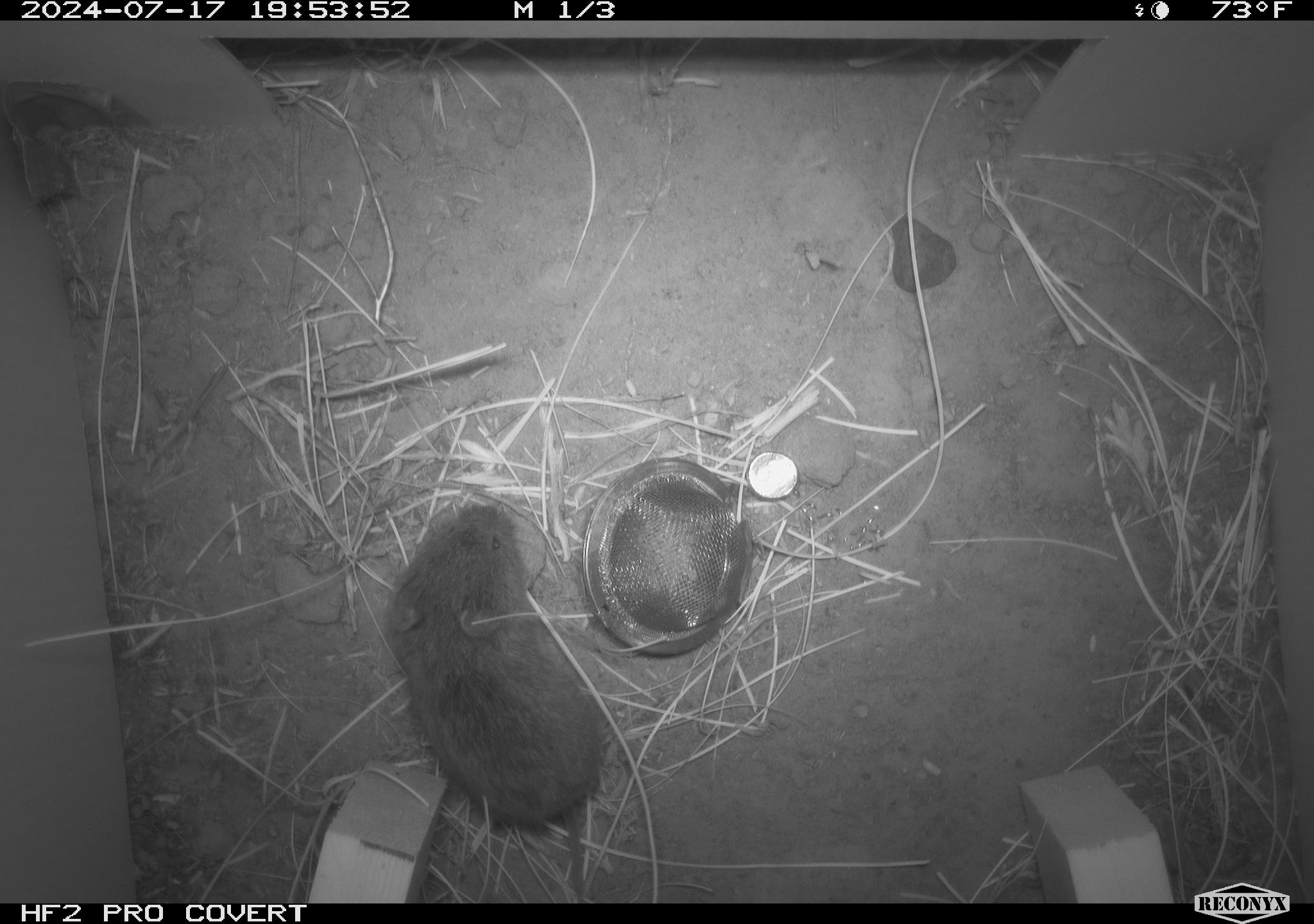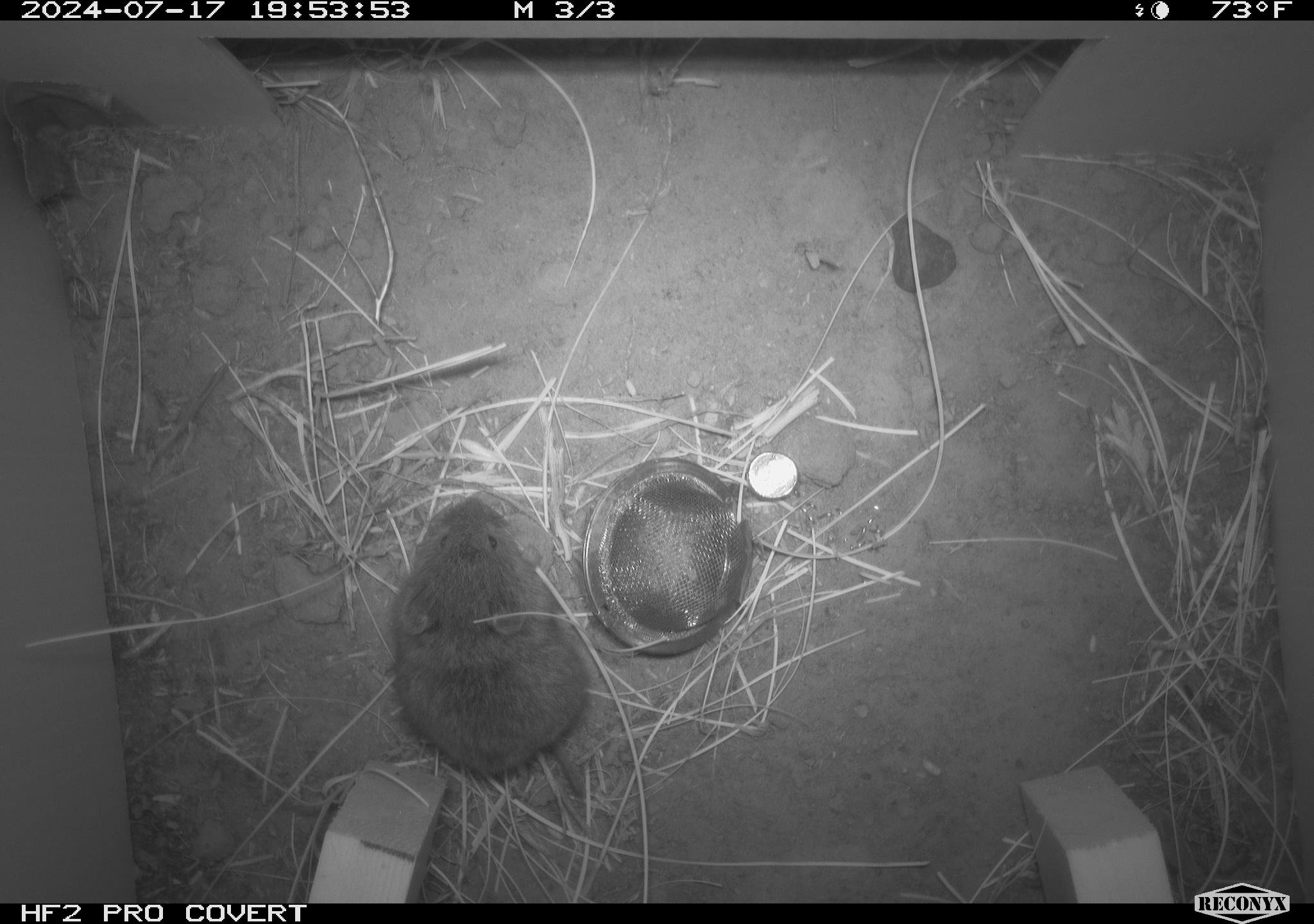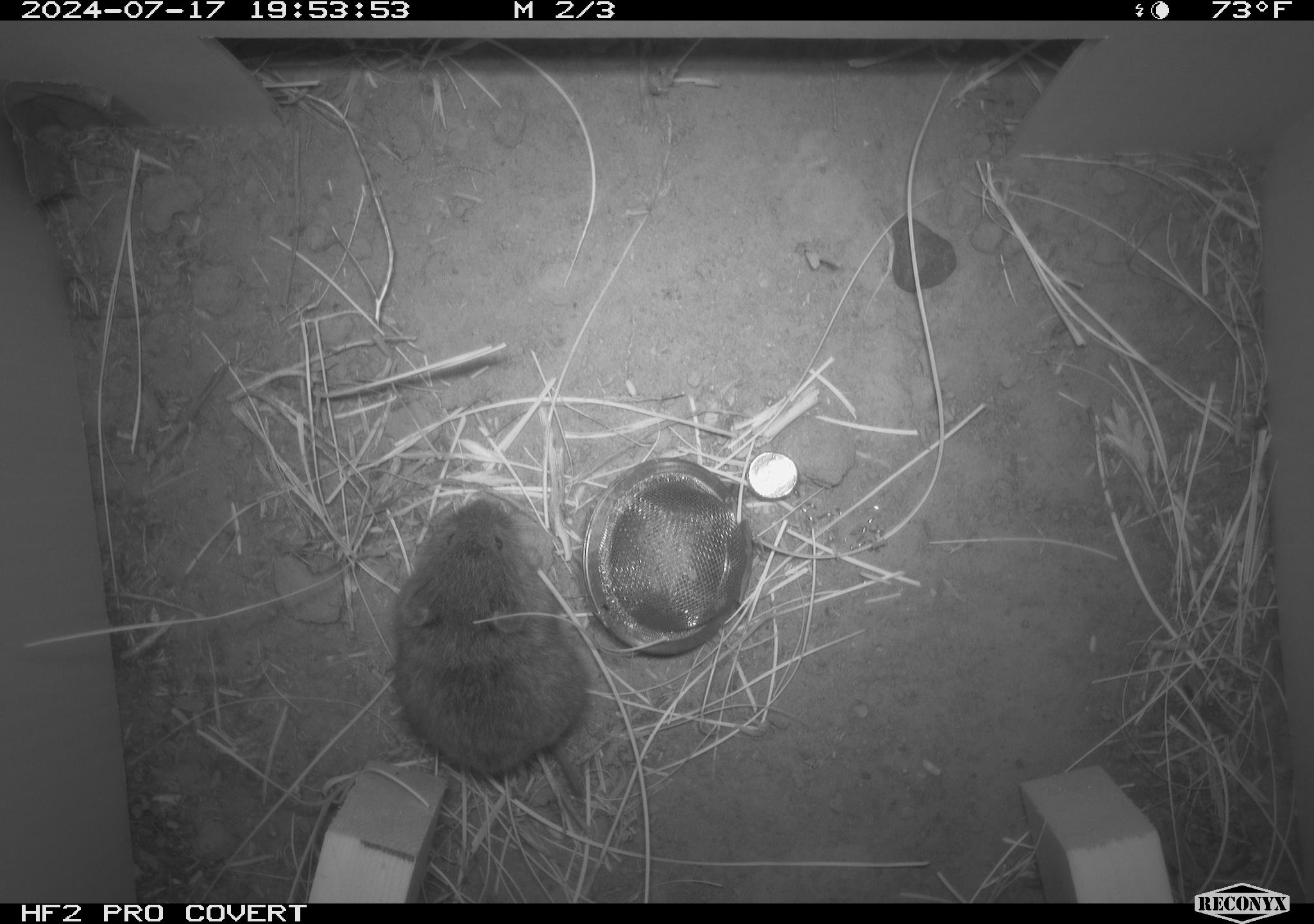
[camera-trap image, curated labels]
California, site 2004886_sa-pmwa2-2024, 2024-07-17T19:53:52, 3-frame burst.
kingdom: Animalia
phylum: Chordata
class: Mammalia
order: Rodentia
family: Cricetidae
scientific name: Arvicolinae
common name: voles, lemmings, and muskrats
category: arvicolinae subfamily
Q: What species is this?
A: Arvicolinae subfamily (voles, lemmings, and muskrats) (Arvicolinae).